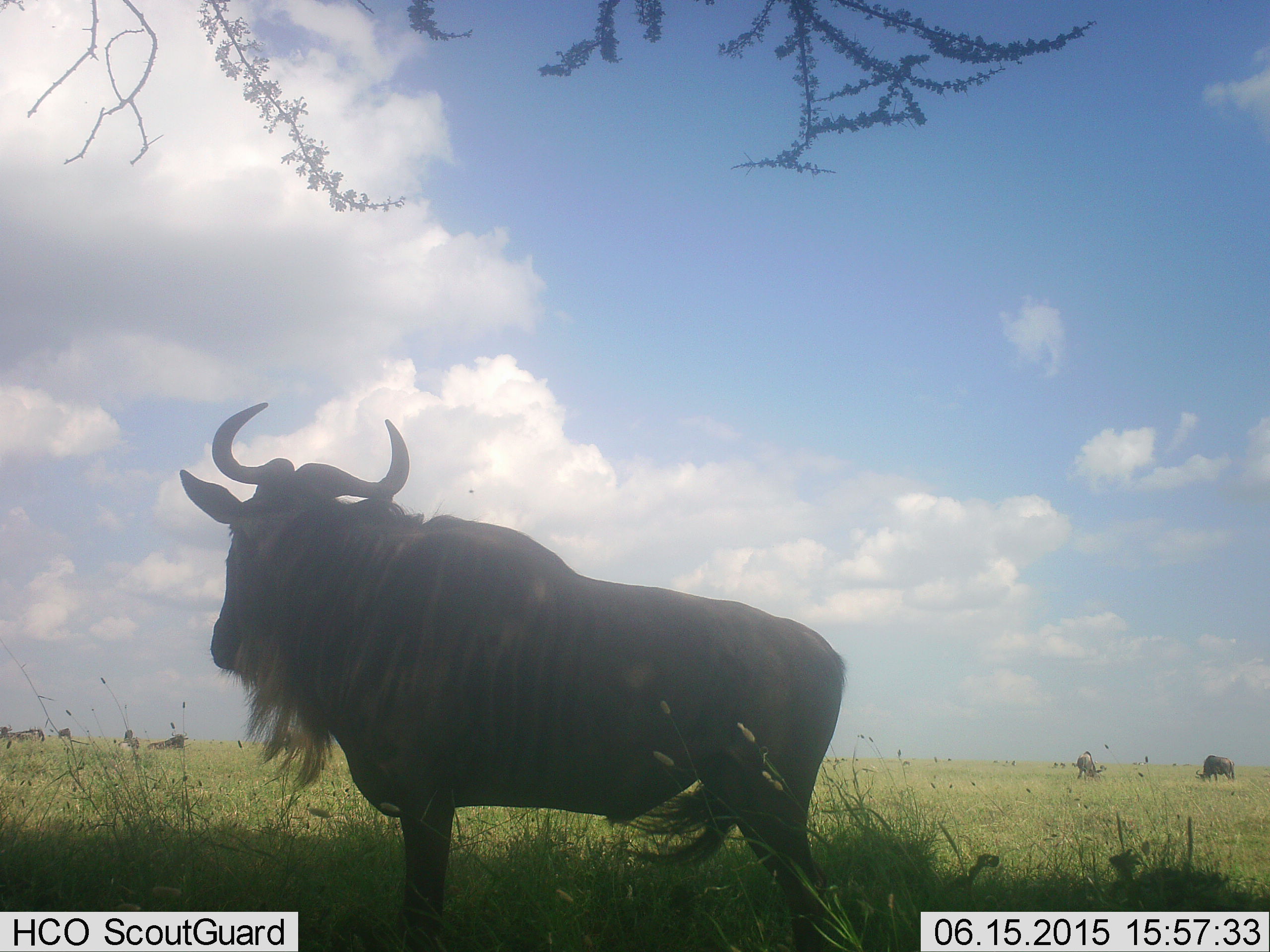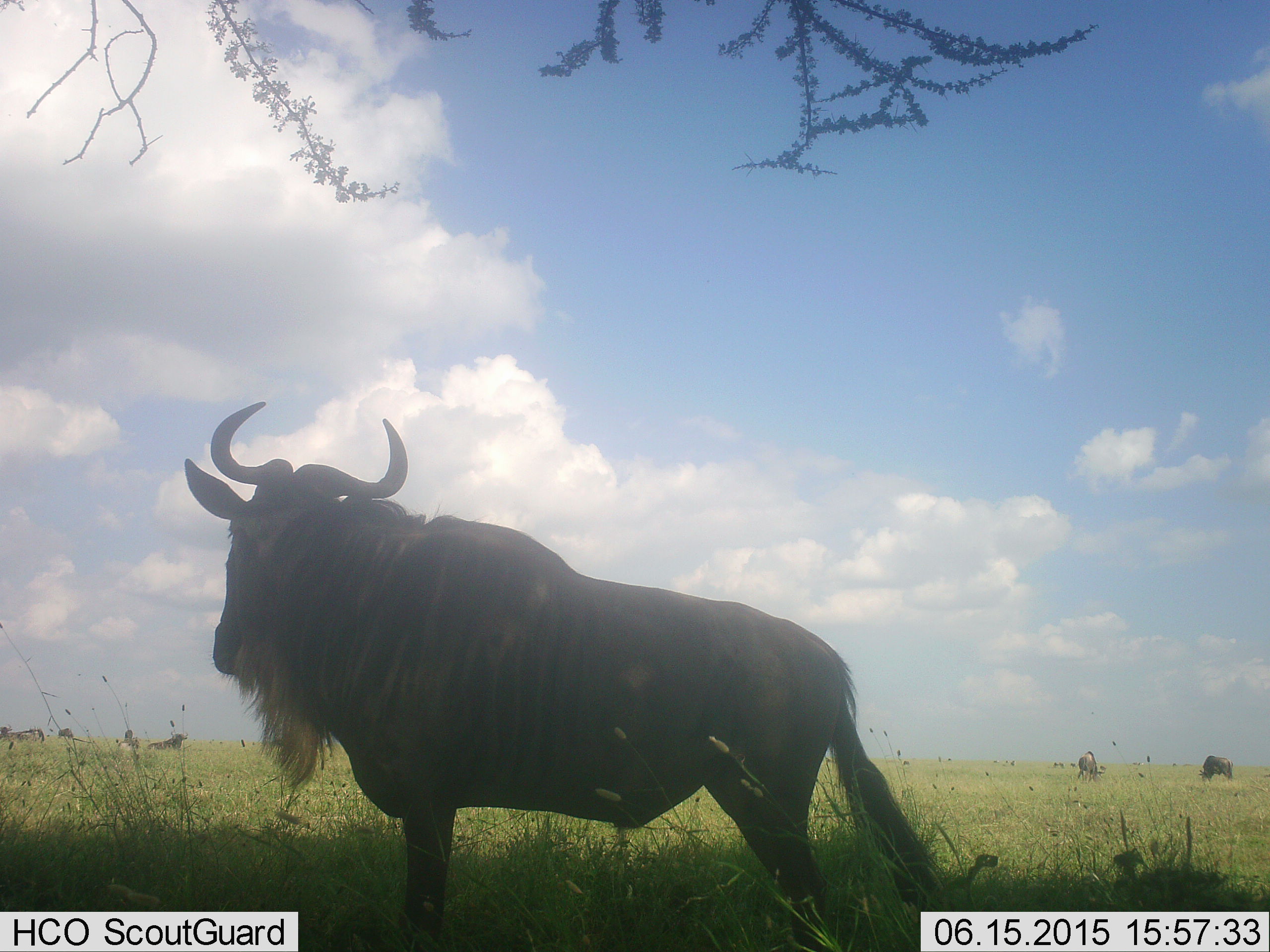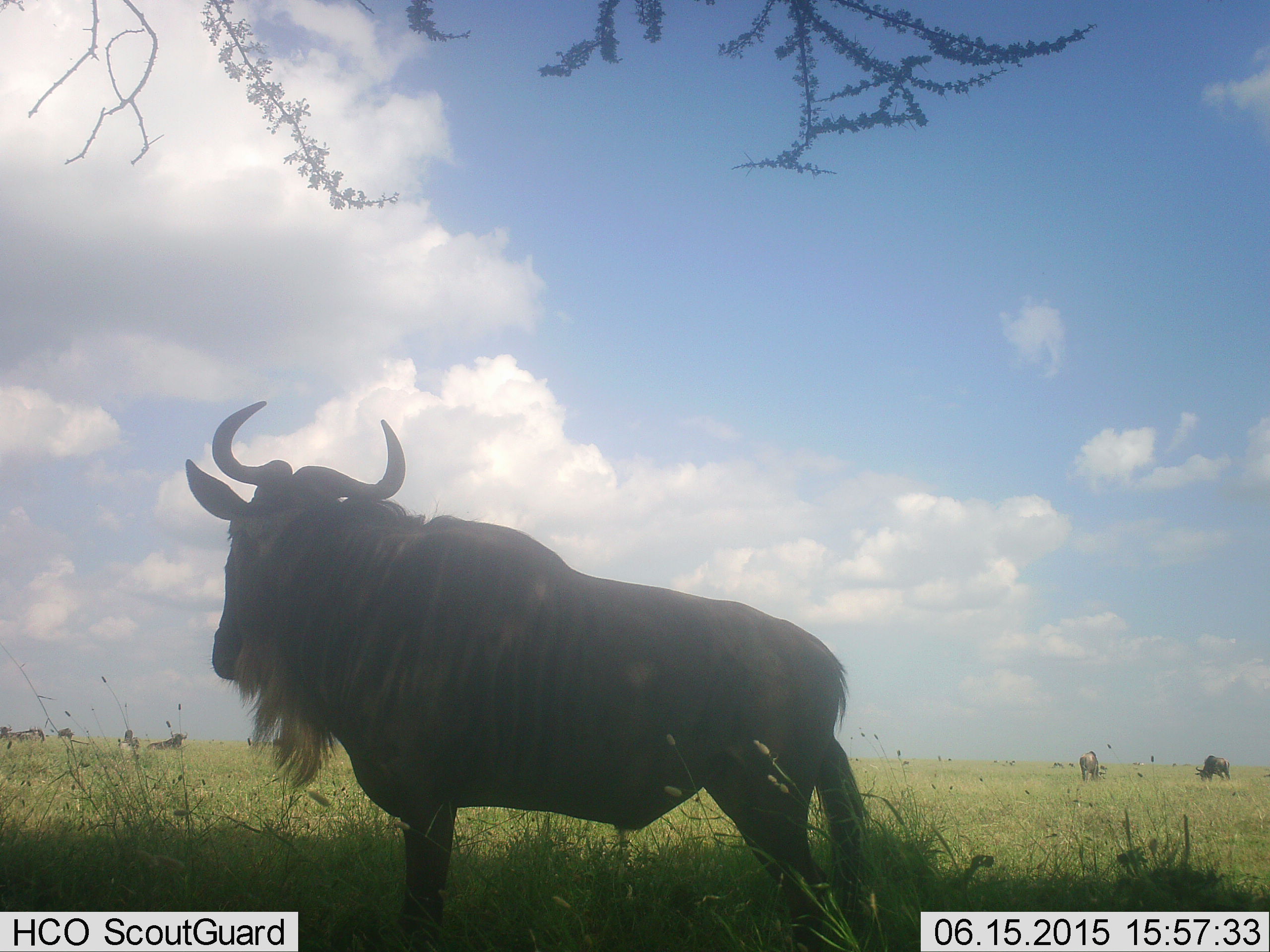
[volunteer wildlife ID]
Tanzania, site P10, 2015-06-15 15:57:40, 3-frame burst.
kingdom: Animalia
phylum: Chordata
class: Mammalia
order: Artiodactyla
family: Bovidae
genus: Connochaetes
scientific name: Connochaetes taurinus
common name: blue wildebeest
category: wildebeest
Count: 8.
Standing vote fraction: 90%.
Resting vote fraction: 10%.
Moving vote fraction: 10%.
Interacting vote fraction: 0%.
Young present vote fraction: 0%.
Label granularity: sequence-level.